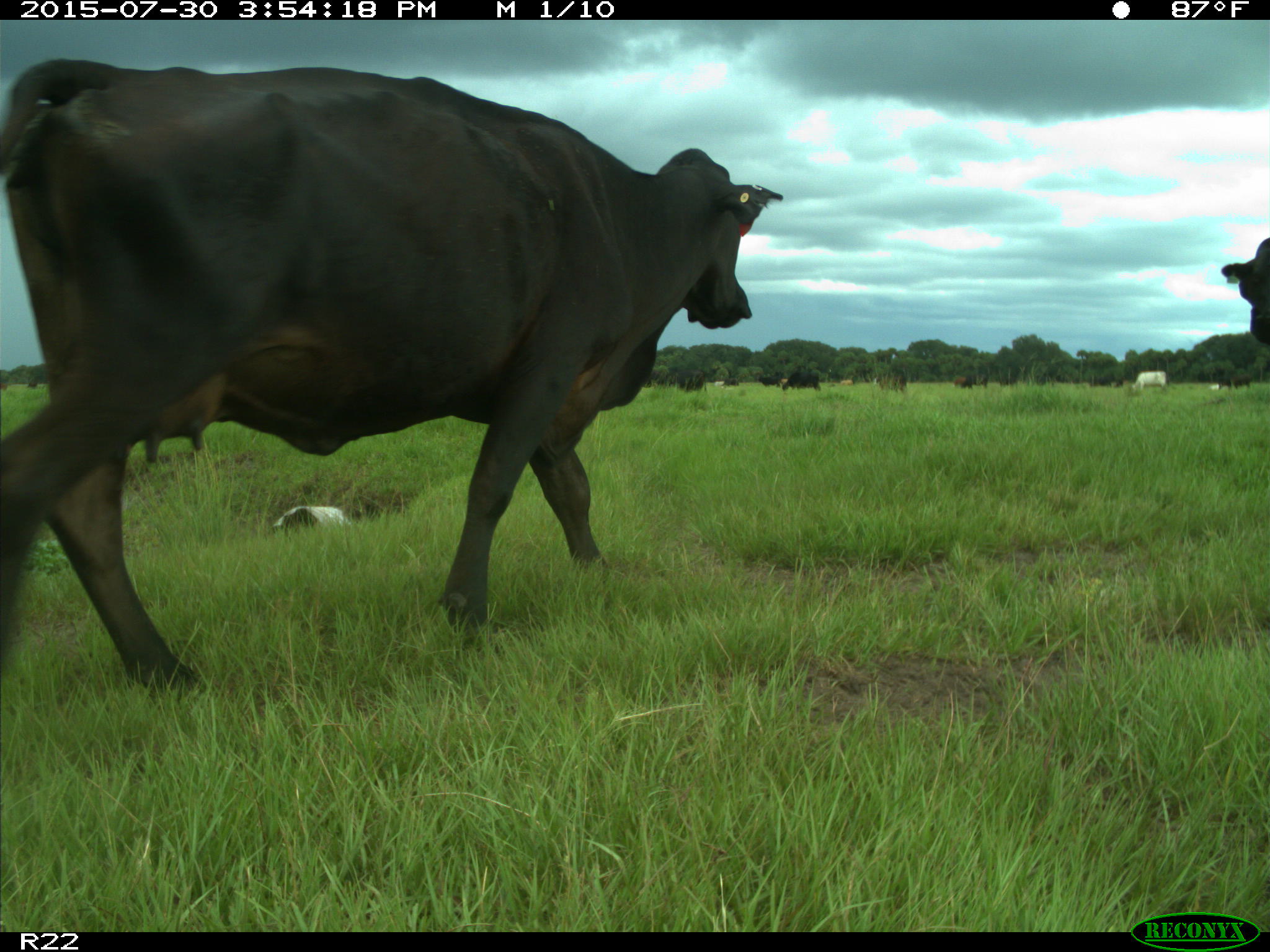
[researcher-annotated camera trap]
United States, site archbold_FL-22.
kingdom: Animalia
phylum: Chordata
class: Mammalia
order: Artiodactyla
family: Bovidae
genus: Bos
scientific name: Bos taurus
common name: domestic cow